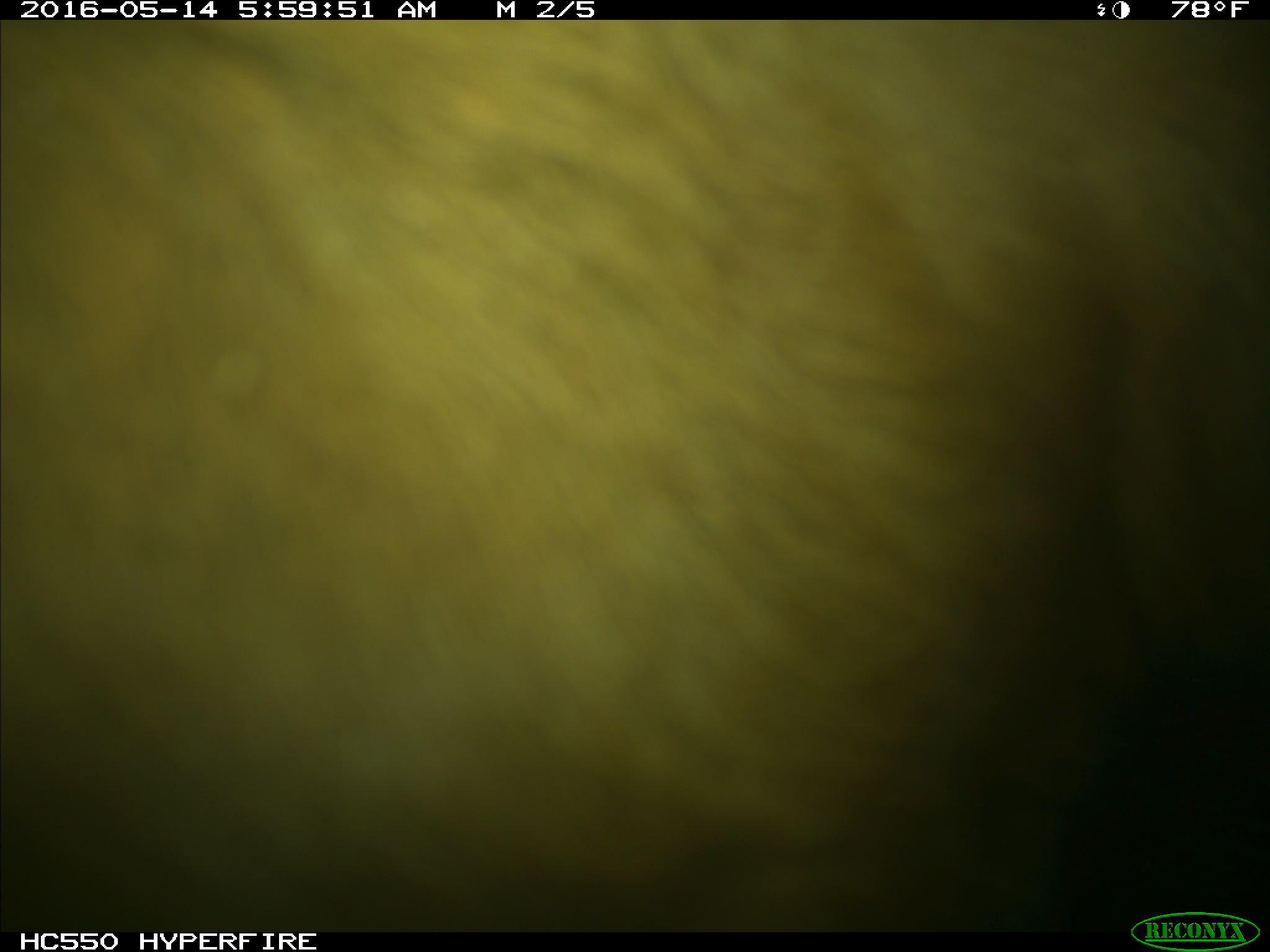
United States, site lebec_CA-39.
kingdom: Animalia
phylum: Chordata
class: Mammalia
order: Artiodactyla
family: Bovidae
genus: Bos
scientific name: Bos taurus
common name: domestic cow